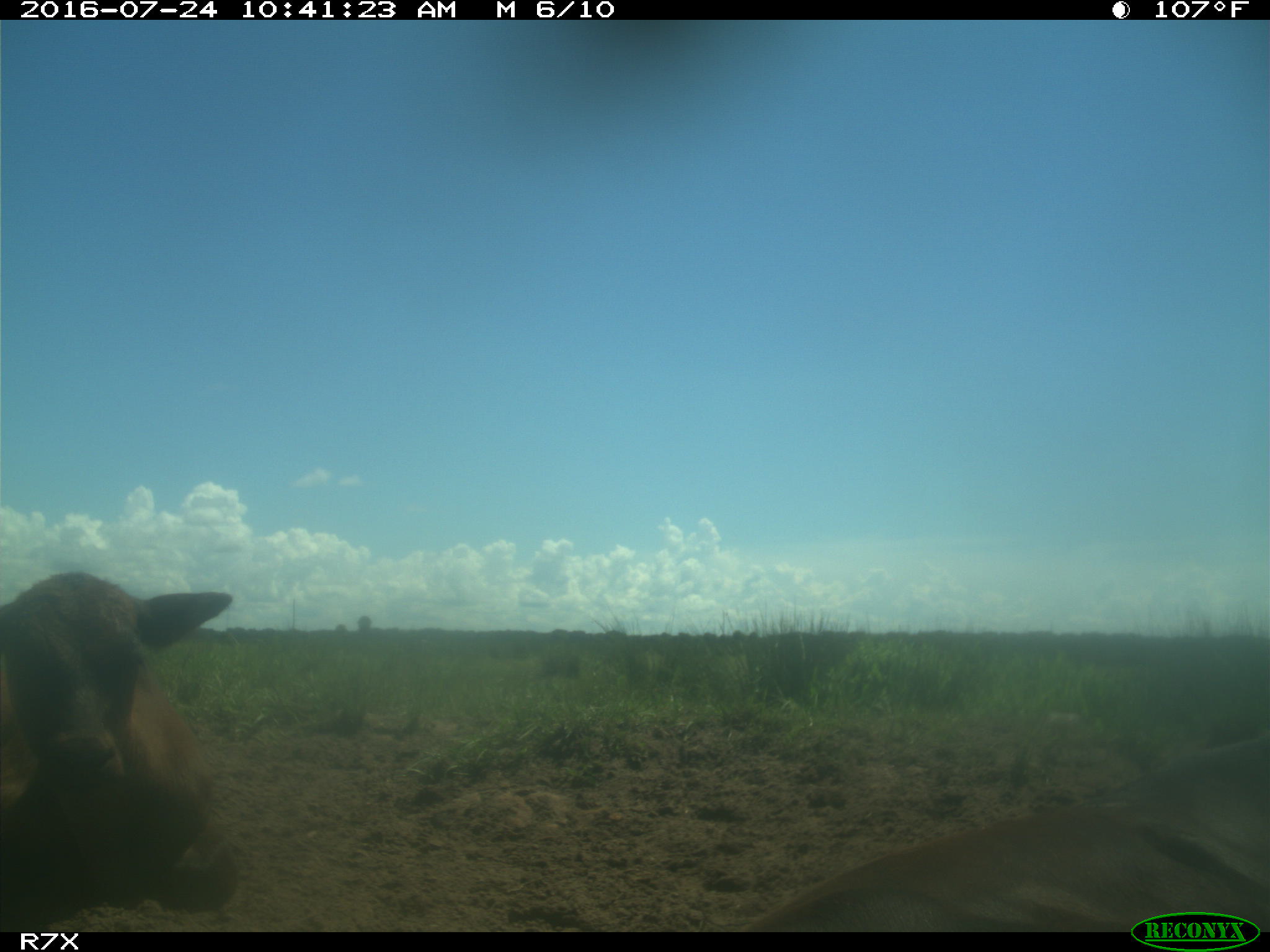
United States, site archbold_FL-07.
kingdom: Animalia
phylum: Chordata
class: Mammalia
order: Artiodactyla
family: Bovidae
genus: Bos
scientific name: Bos taurus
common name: domestic cow